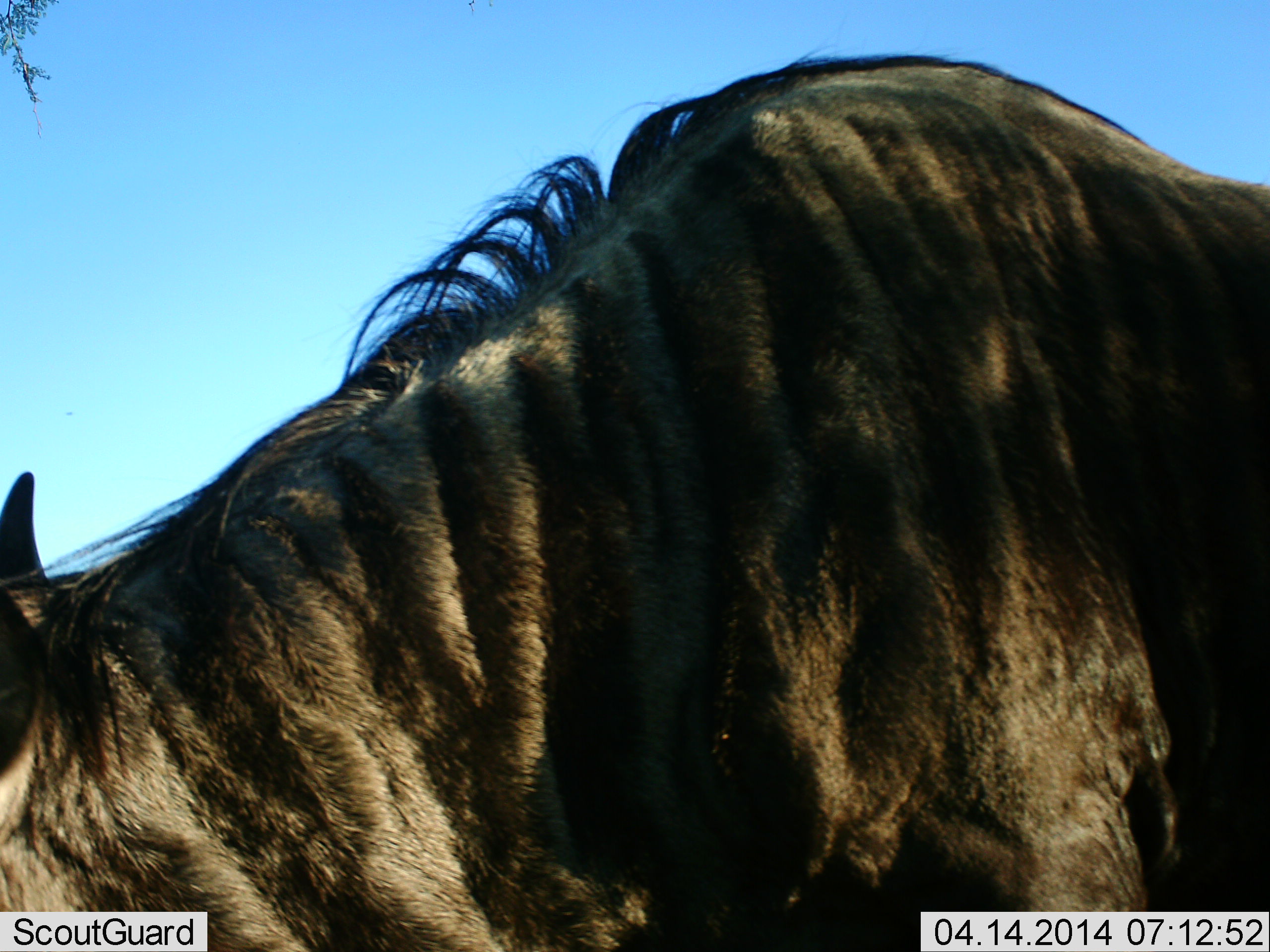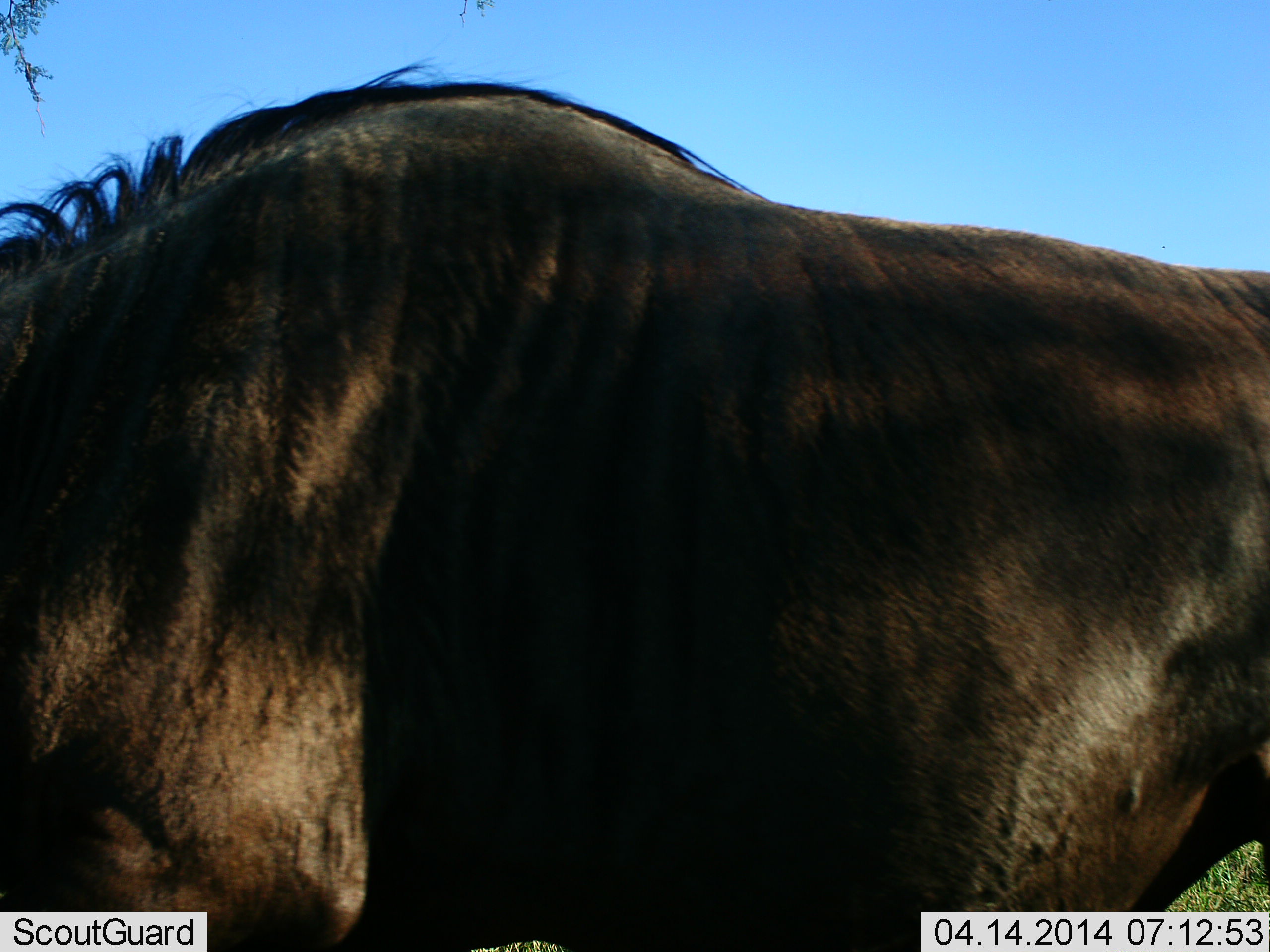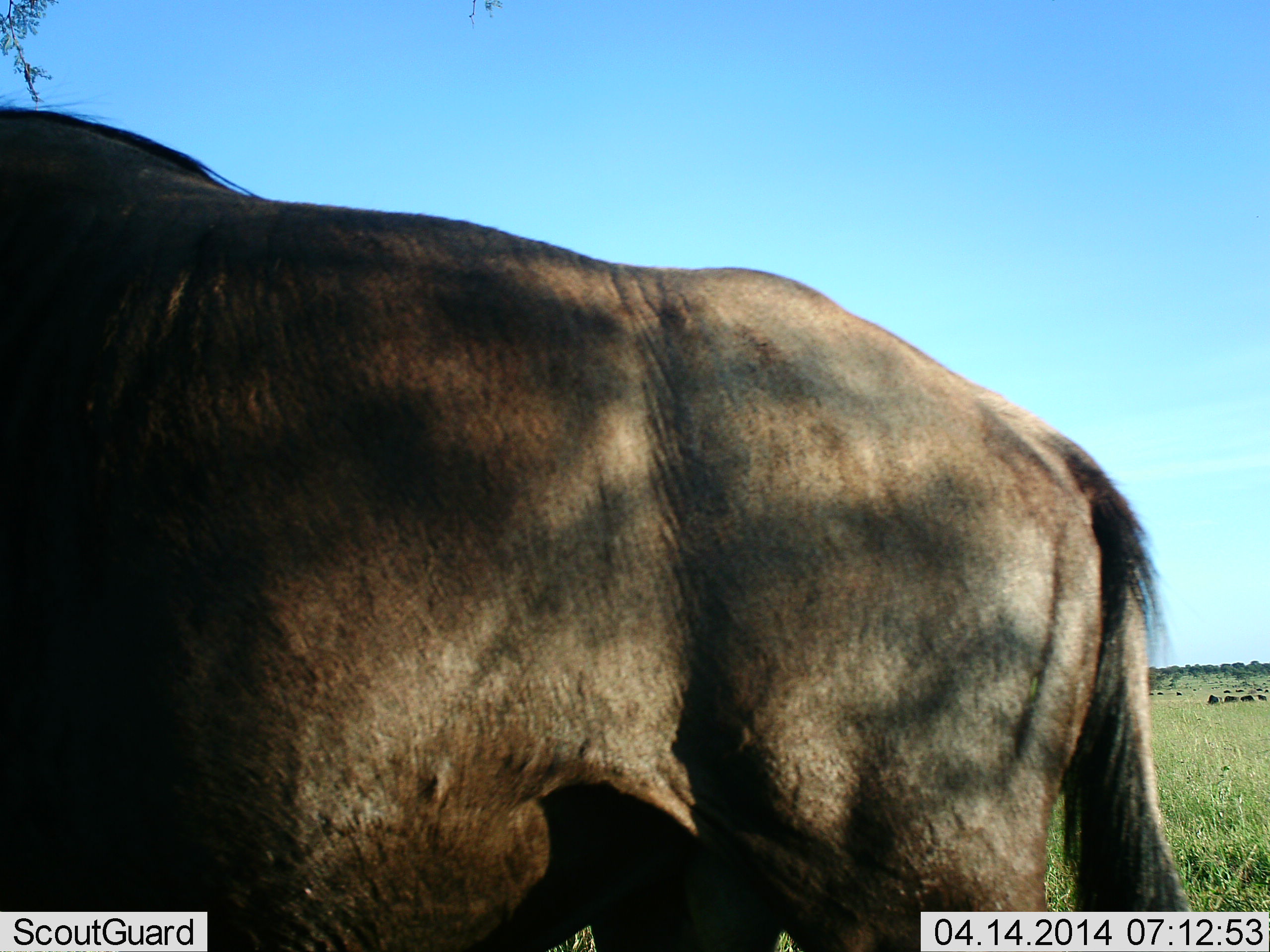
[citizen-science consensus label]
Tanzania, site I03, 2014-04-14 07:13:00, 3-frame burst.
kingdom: Animalia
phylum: Chordata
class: Mammalia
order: Artiodactyla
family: Bovidae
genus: Connochaetes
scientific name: Connochaetes taurinus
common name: blue wildebeest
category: wildebeest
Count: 1.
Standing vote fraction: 40%.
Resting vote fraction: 10%.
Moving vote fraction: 30%.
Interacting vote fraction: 0%.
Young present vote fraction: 0%.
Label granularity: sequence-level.